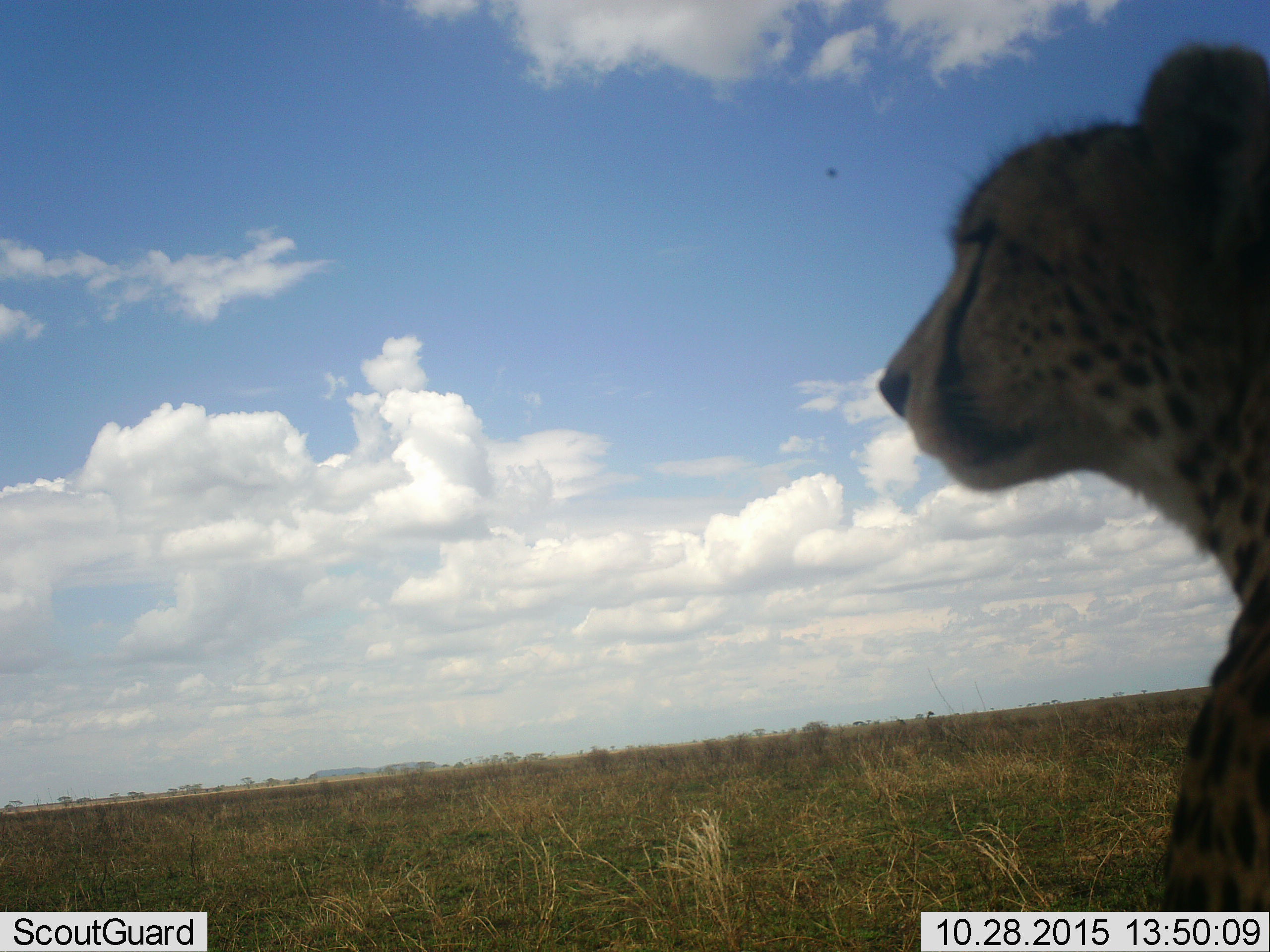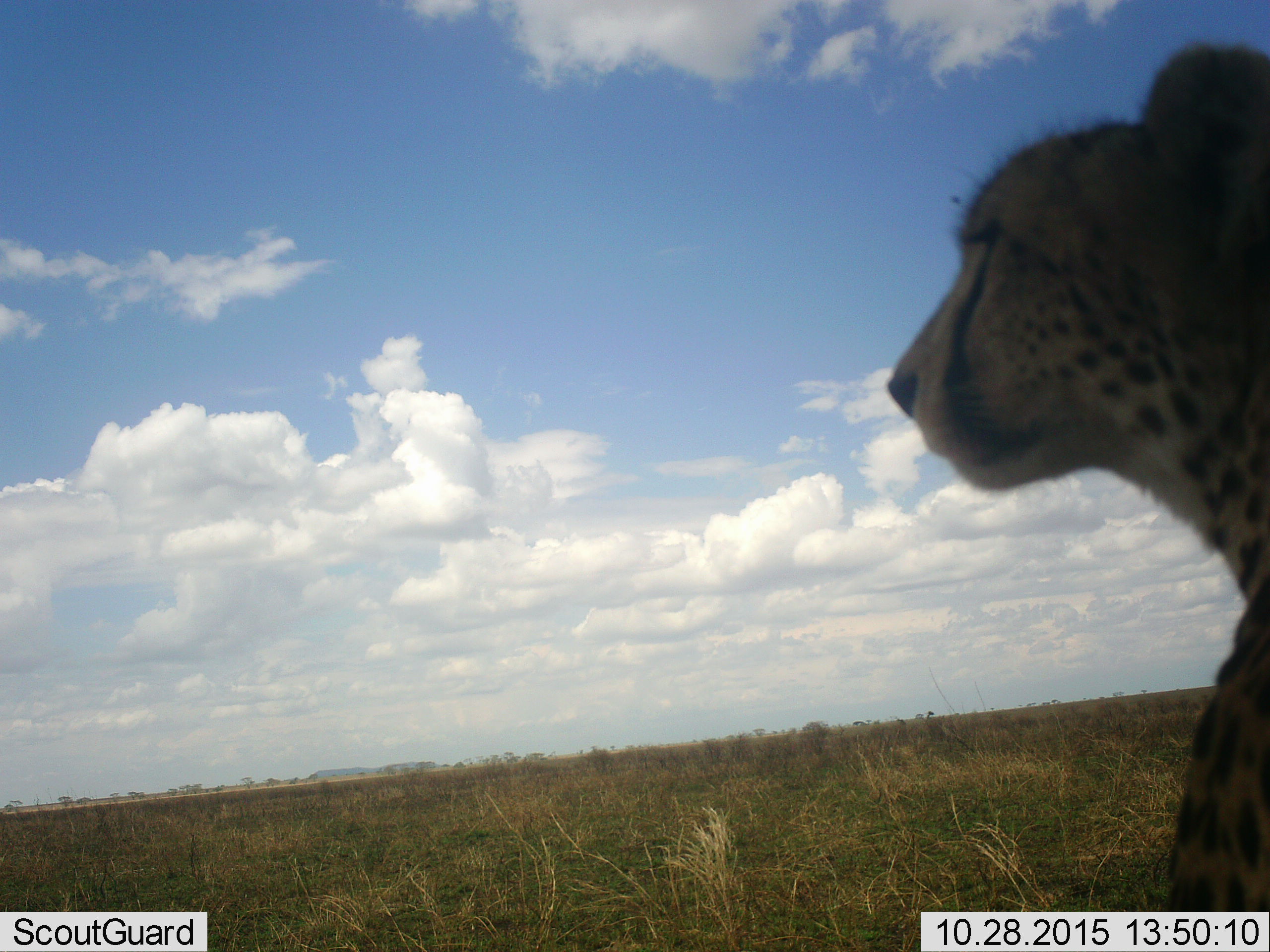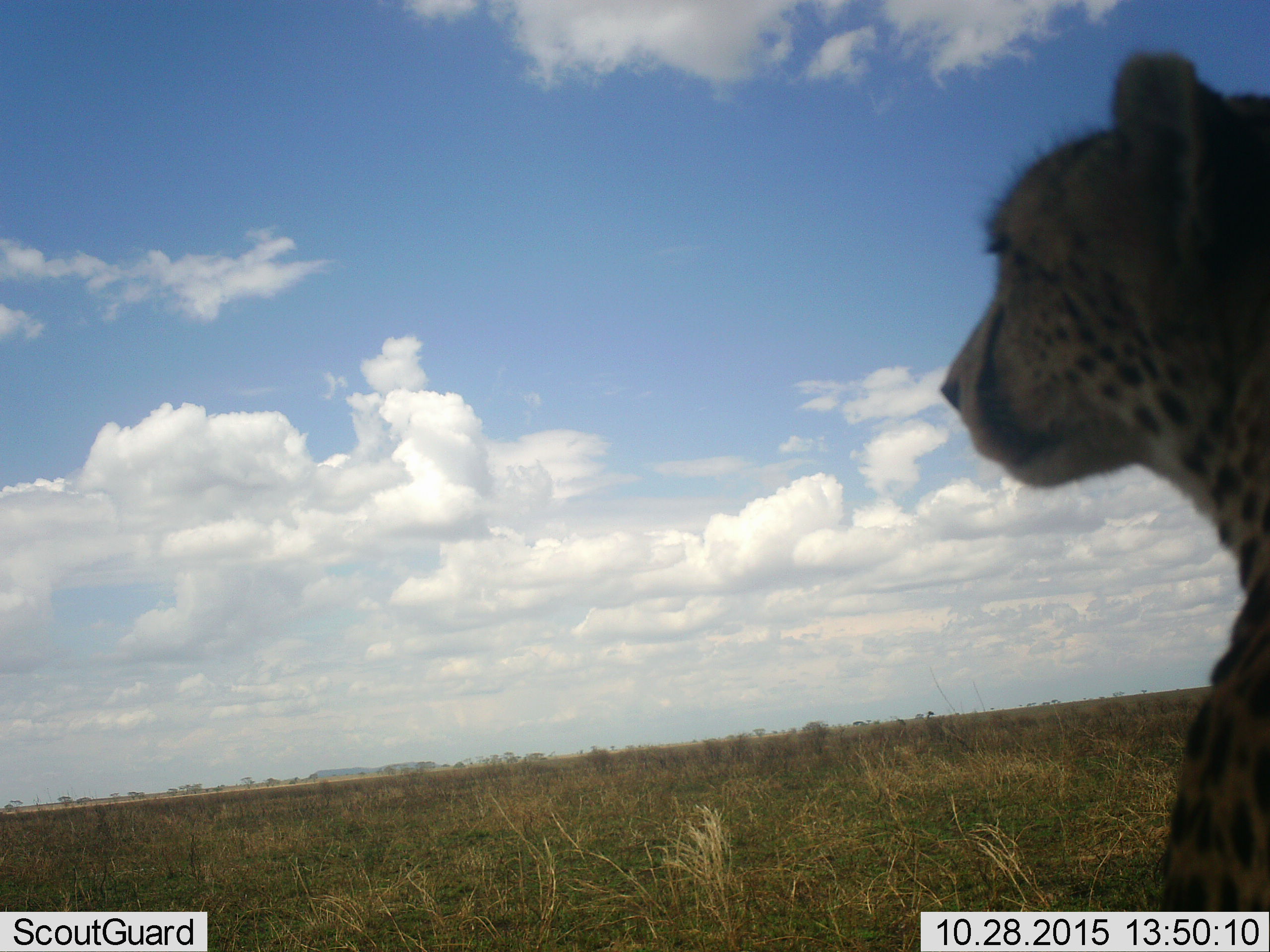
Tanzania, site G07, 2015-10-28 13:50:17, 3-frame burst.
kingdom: Animalia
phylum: Chordata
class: Mammalia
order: Carnivora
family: Felidae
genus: Acinonyx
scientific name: Acinonyx jubatus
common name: cheetah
Cheetah (Acinonyx jubatus), count 1. Behavior (volunteer vote fractions): standing 44%, resting 56%, moving 0%, interacting 0%. Young present (vote fraction): 0%. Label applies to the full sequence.